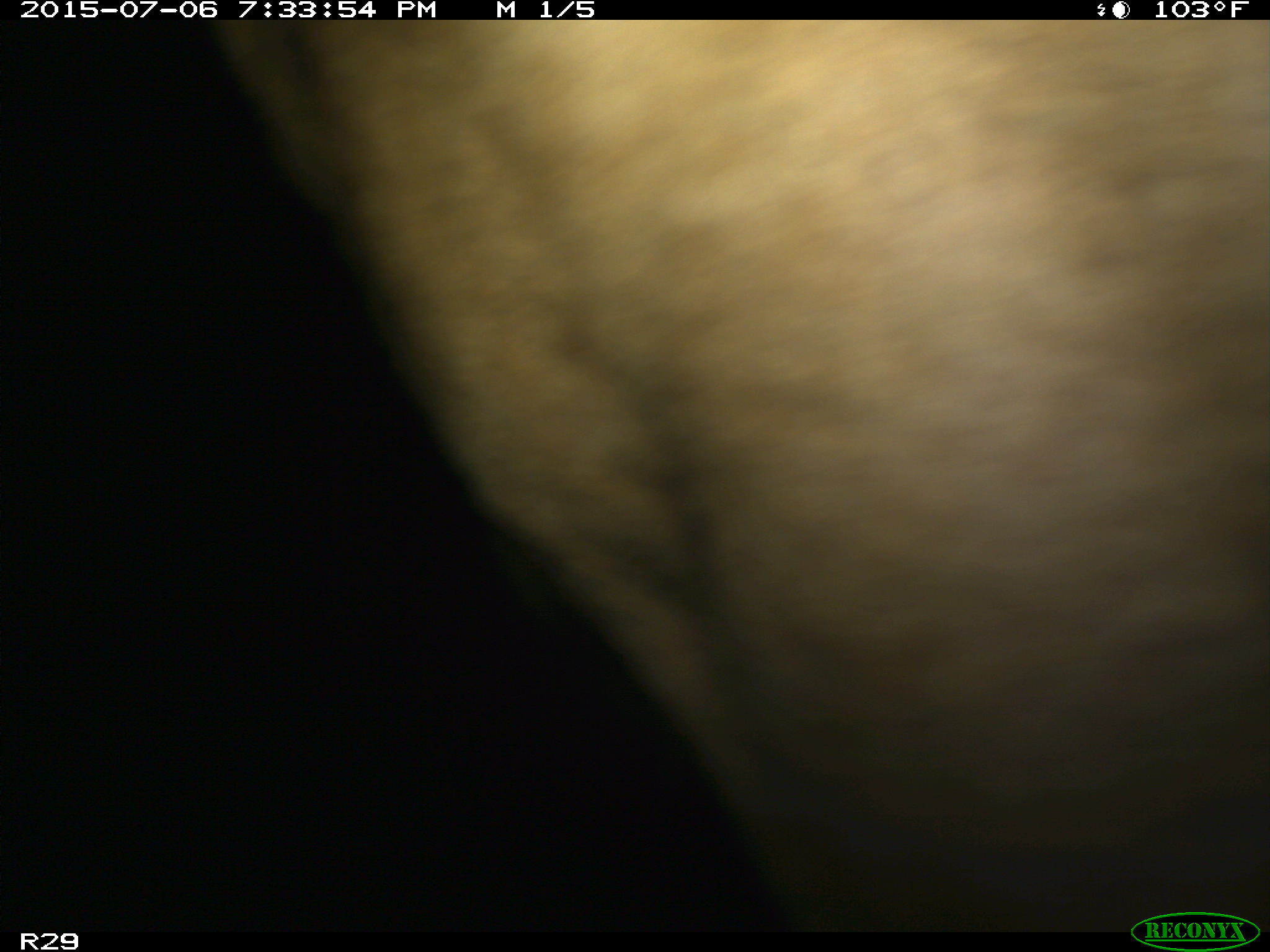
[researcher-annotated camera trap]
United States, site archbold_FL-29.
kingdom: Animalia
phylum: Chordata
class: Mammalia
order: Artiodactyla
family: Bovidae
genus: Bos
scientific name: Bos taurus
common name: domestic cow